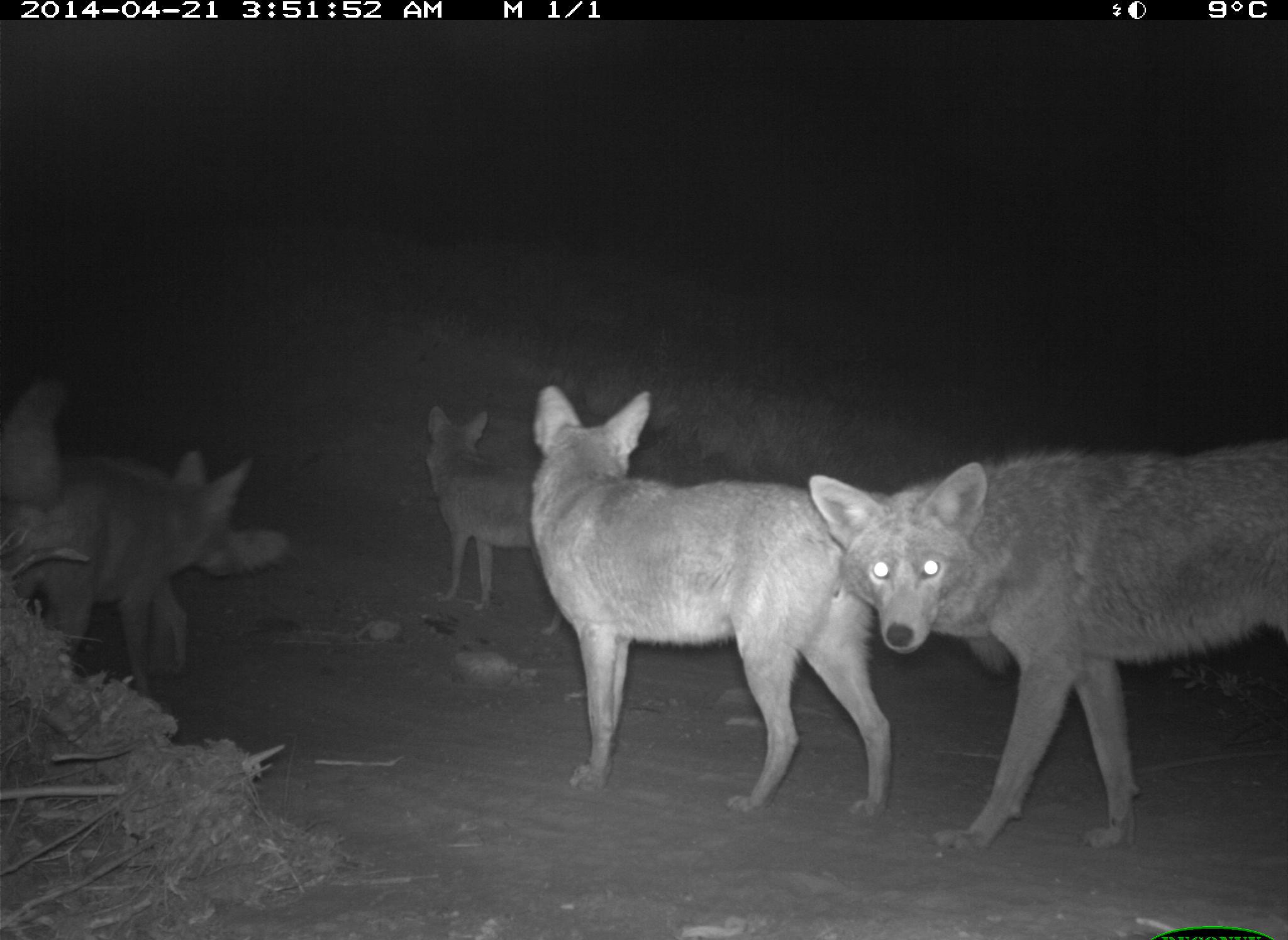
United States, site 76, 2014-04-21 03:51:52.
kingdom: Animalia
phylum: Chordata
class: Mammalia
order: Carnivora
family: Canidae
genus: Canis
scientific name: Canis latrans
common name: coyote